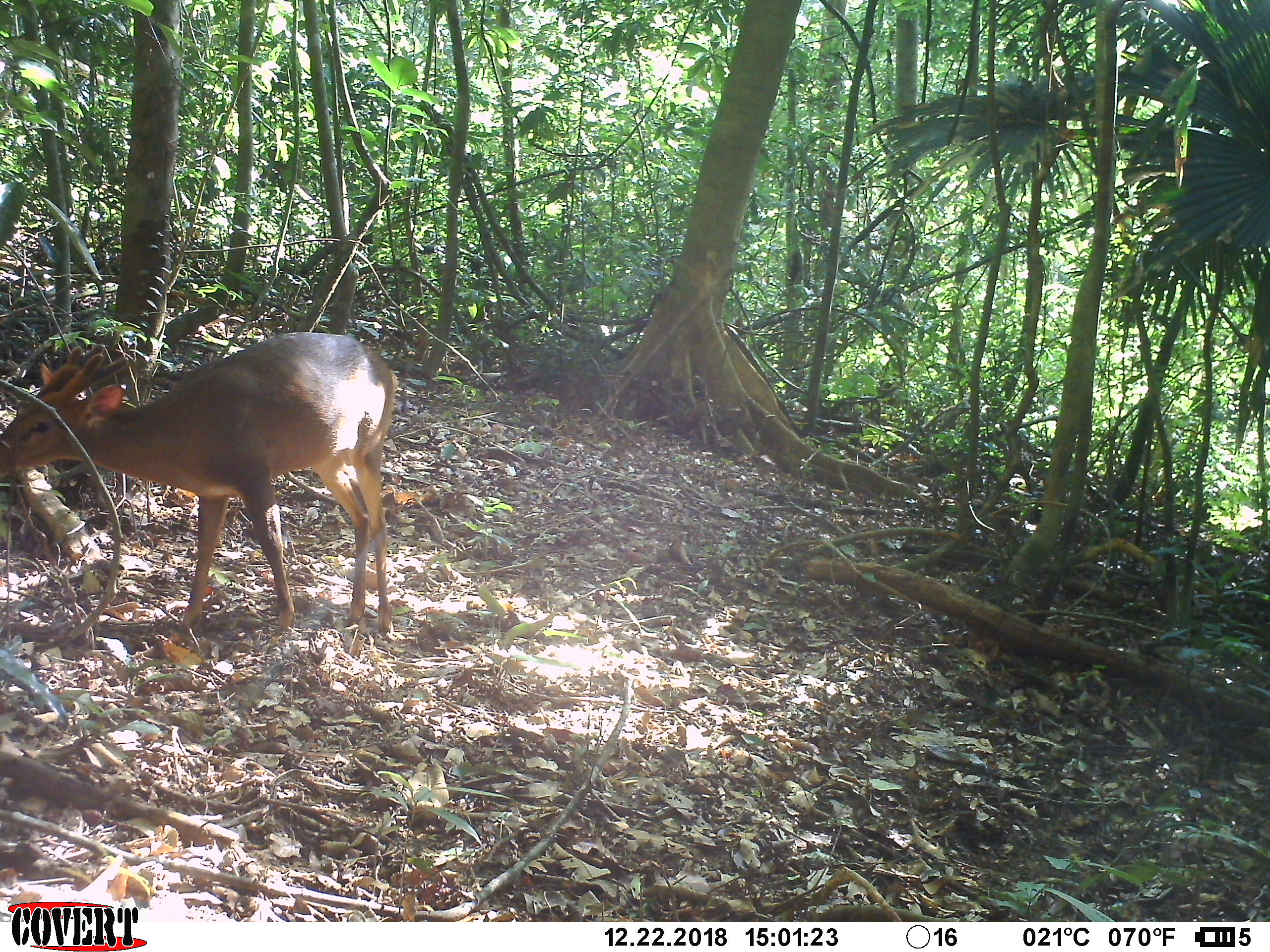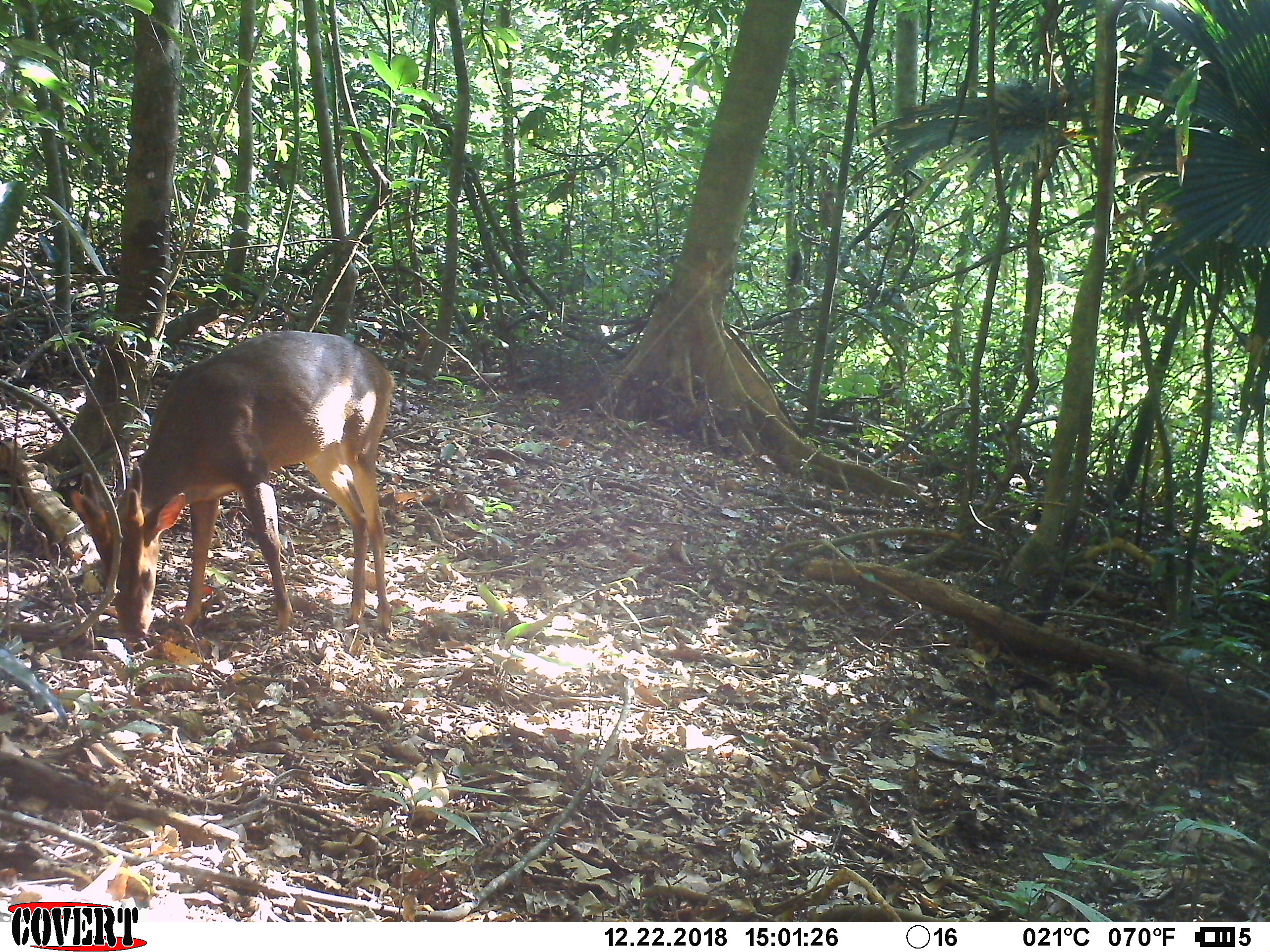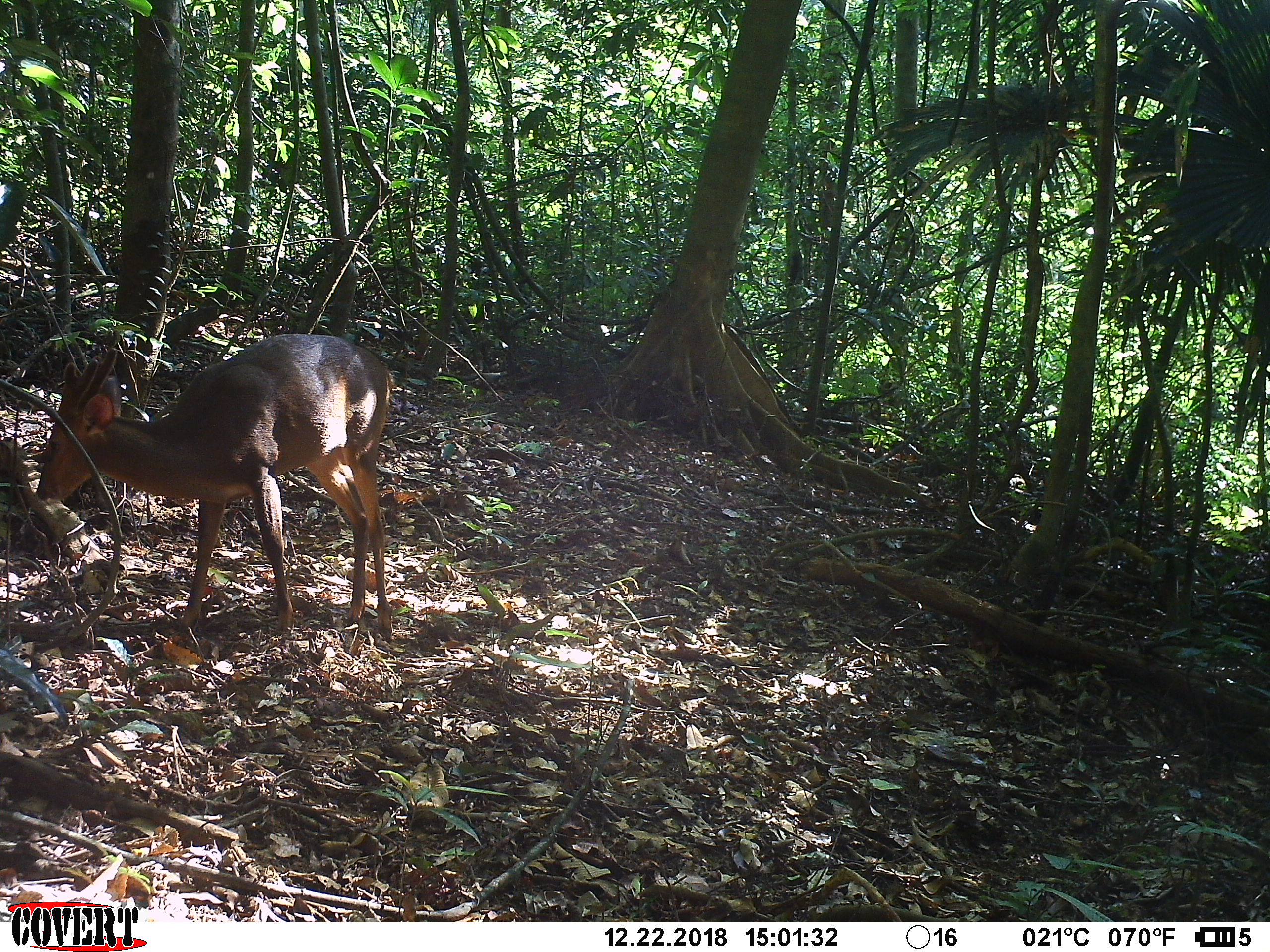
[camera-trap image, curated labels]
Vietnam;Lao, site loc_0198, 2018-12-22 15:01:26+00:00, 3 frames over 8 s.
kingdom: Animalia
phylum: Chordata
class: Mammalia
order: Artiodactyla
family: Cervidae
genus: Muntiacus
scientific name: Muntiacus vuquangensis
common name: large-antlered muntjac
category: large antlered muntjac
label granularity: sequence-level